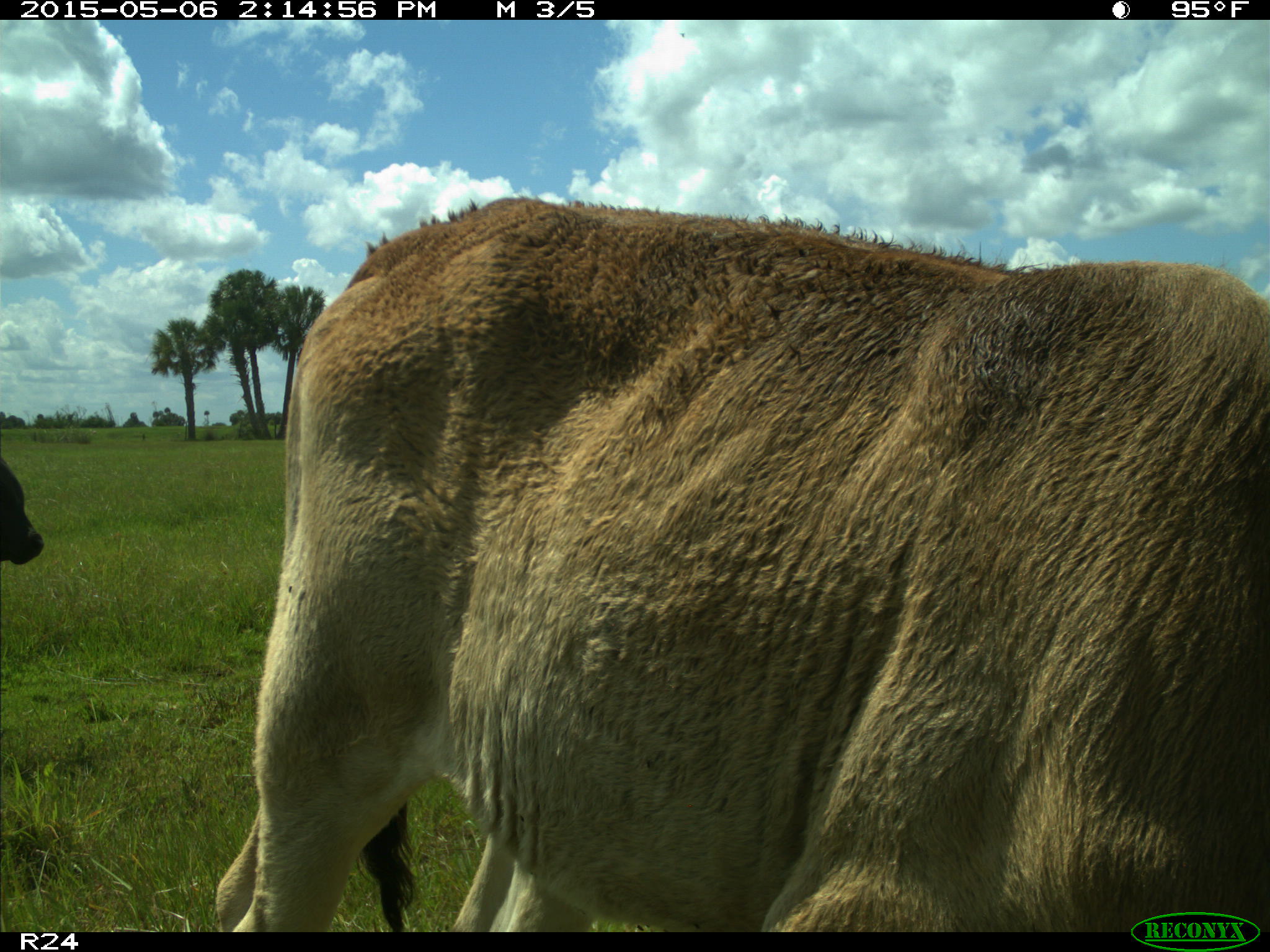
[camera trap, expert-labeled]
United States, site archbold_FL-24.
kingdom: Animalia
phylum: Chordata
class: Mammalia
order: Artiodactyla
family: Bovidae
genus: Bos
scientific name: Bos taurus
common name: domestic cow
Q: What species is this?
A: Bos taurus (domestic cow).